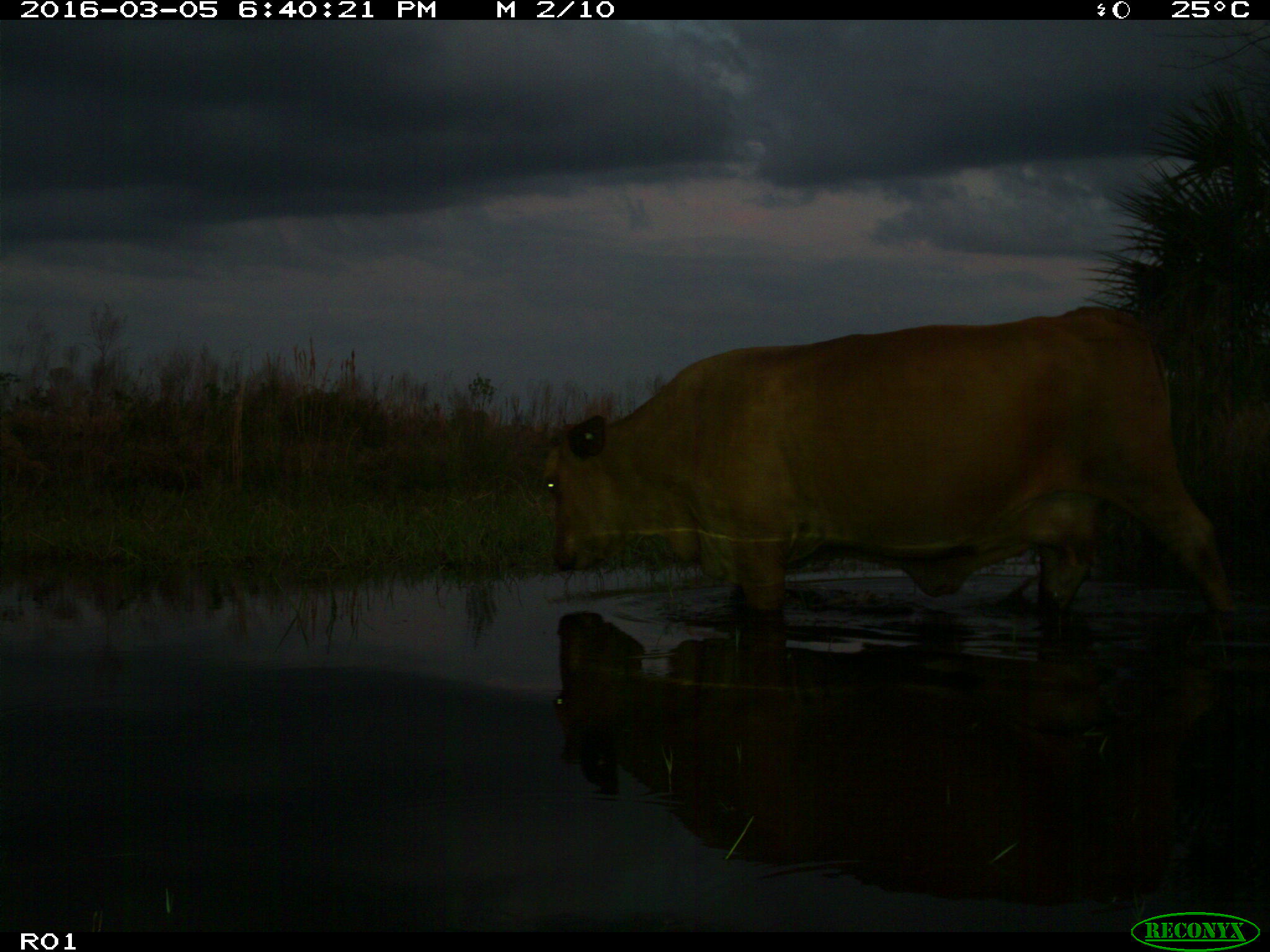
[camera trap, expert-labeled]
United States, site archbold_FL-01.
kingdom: Animalia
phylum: Chordata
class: Mammalia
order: Artiodactyla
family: Bovidae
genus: Bos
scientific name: Bos taurus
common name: domestic cow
Bos taurus (domestic cow).